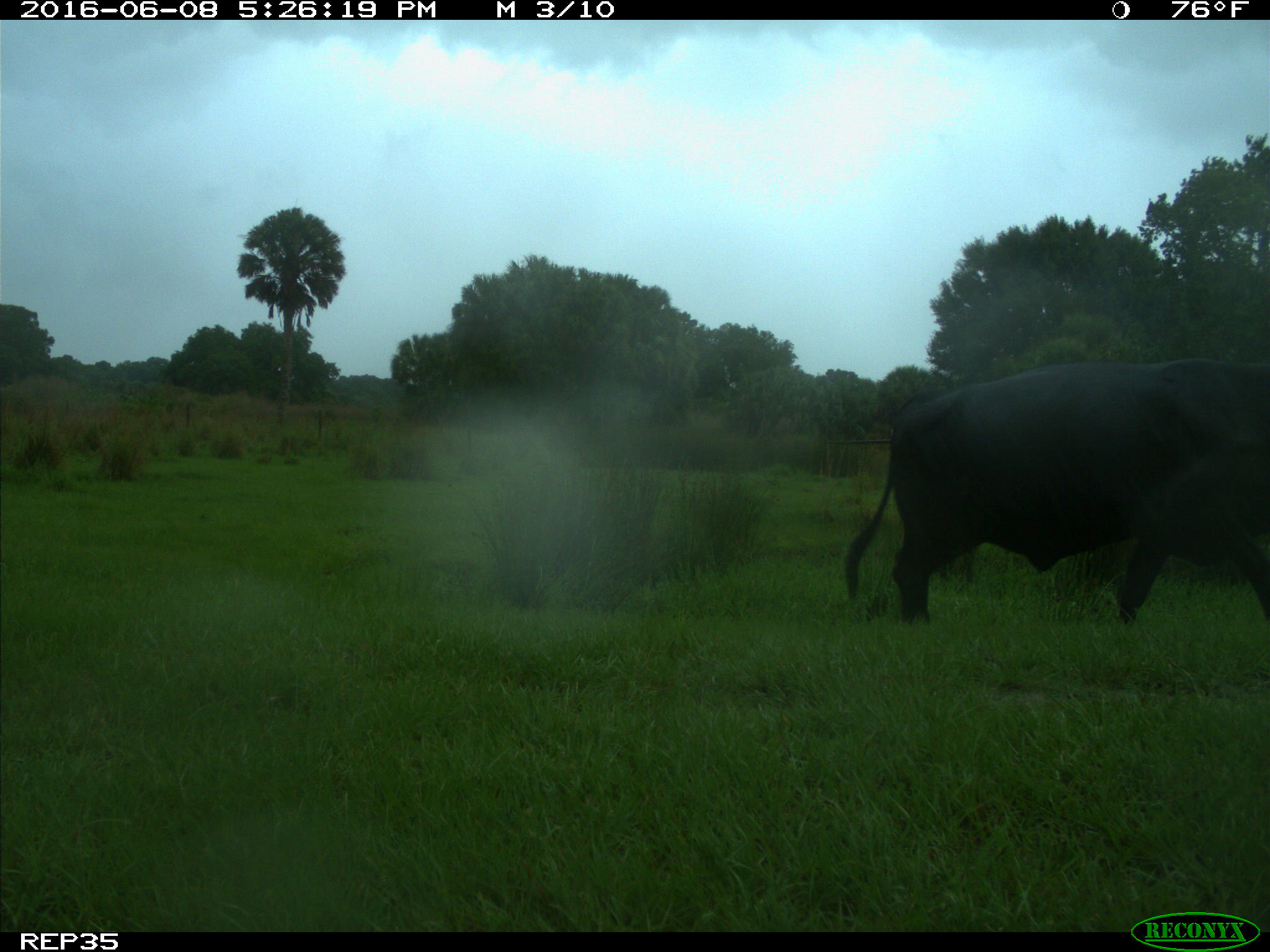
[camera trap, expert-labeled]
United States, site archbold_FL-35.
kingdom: Animalia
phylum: Chordata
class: Mammalia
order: Artiodactyla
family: Bovidae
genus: Bos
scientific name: Bos taurus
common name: domestic cow